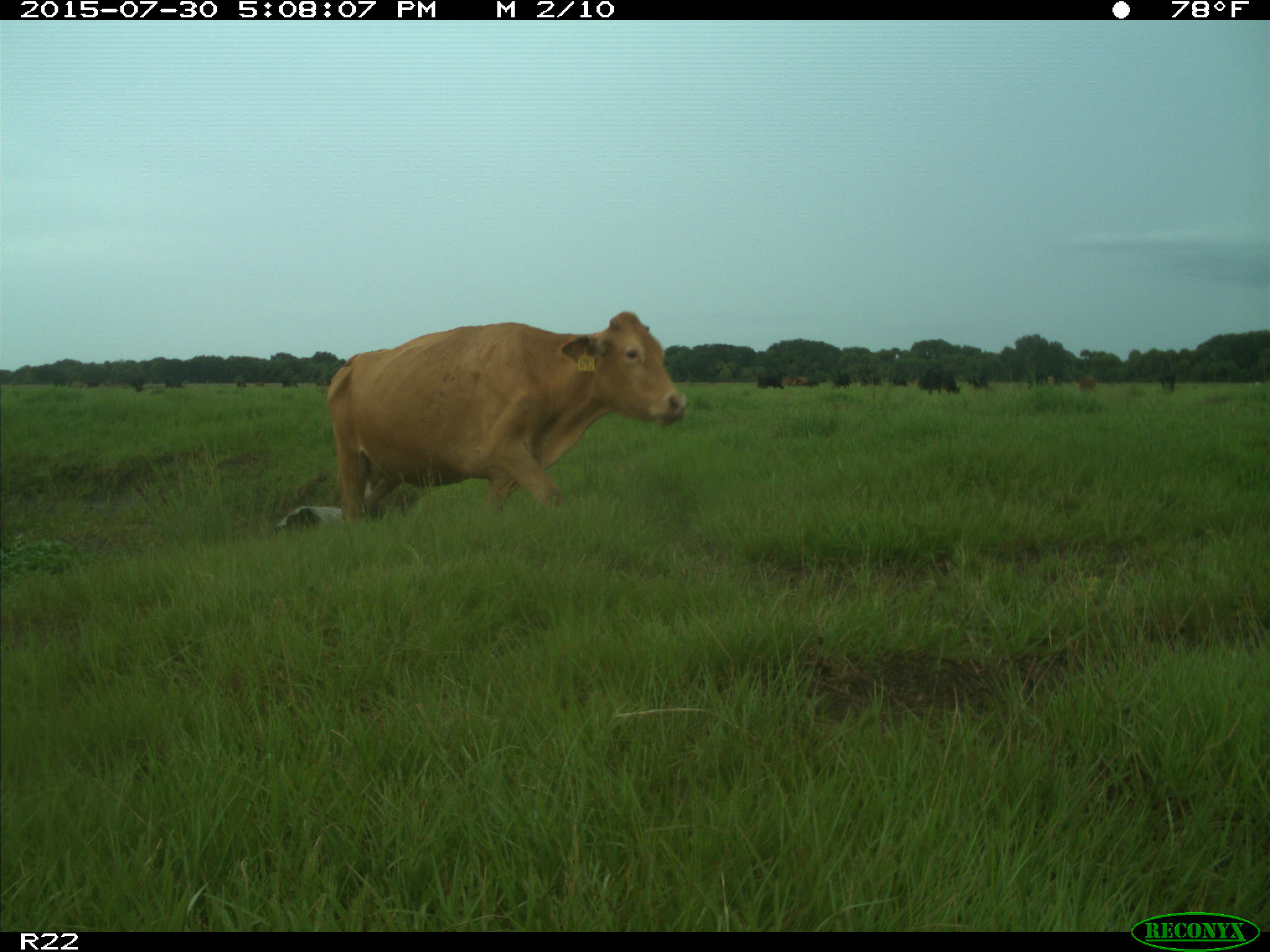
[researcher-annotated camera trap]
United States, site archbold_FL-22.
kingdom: Animalia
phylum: Chordata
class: Mammalia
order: Artiodactyla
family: Bovidae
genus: Bos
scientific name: Bos taurus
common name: domestic cow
Bos taurus (domestic cow).